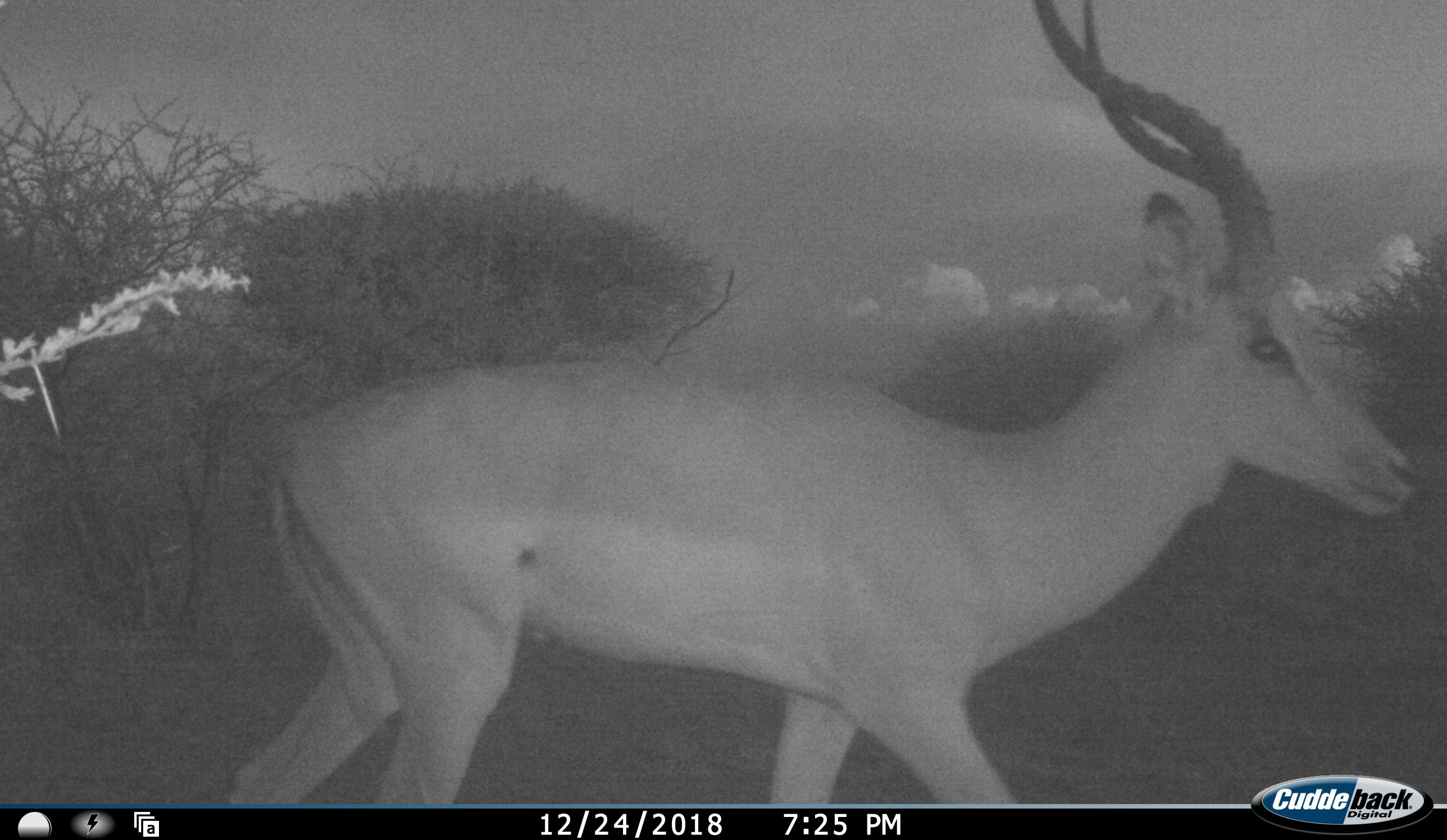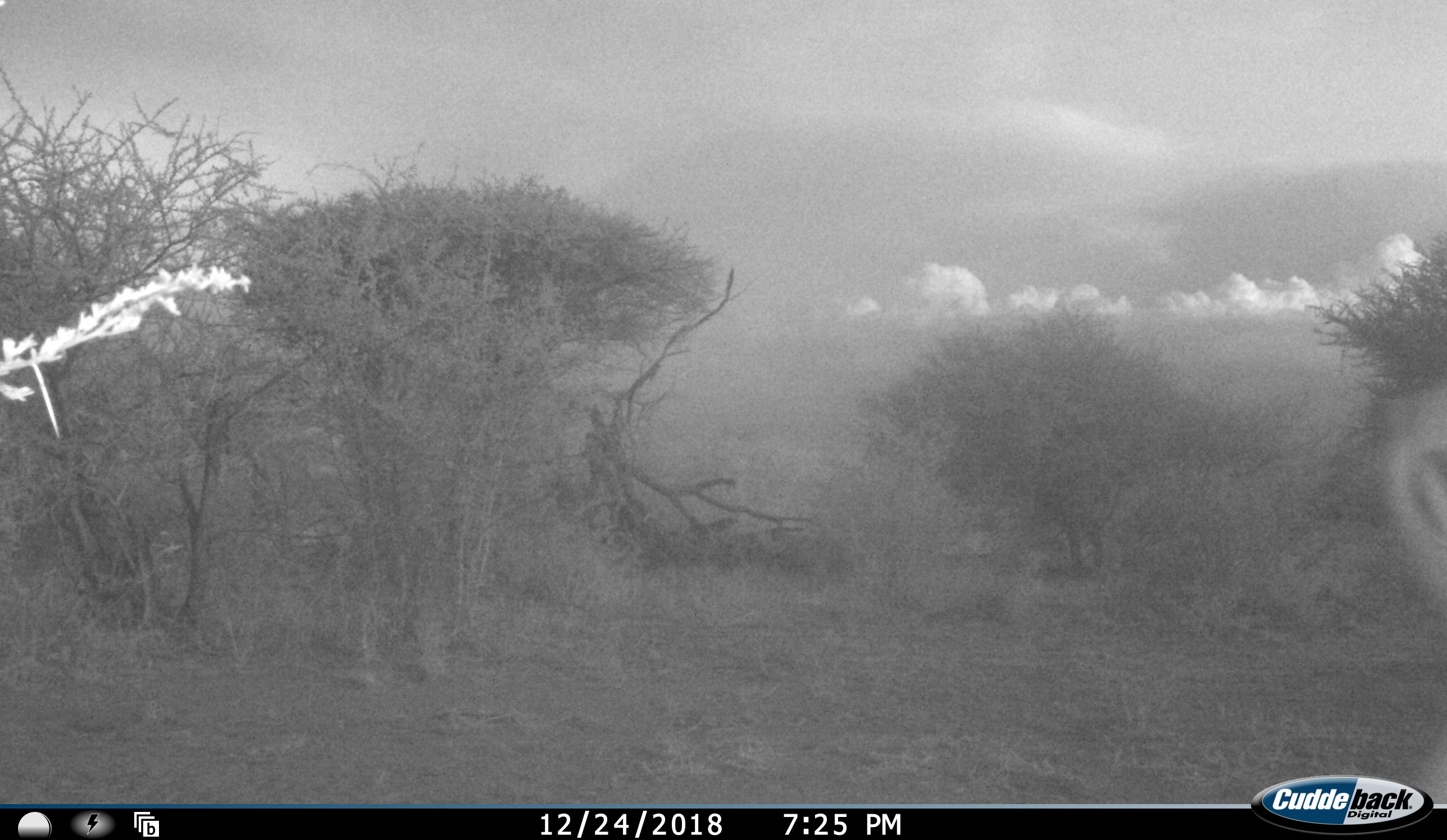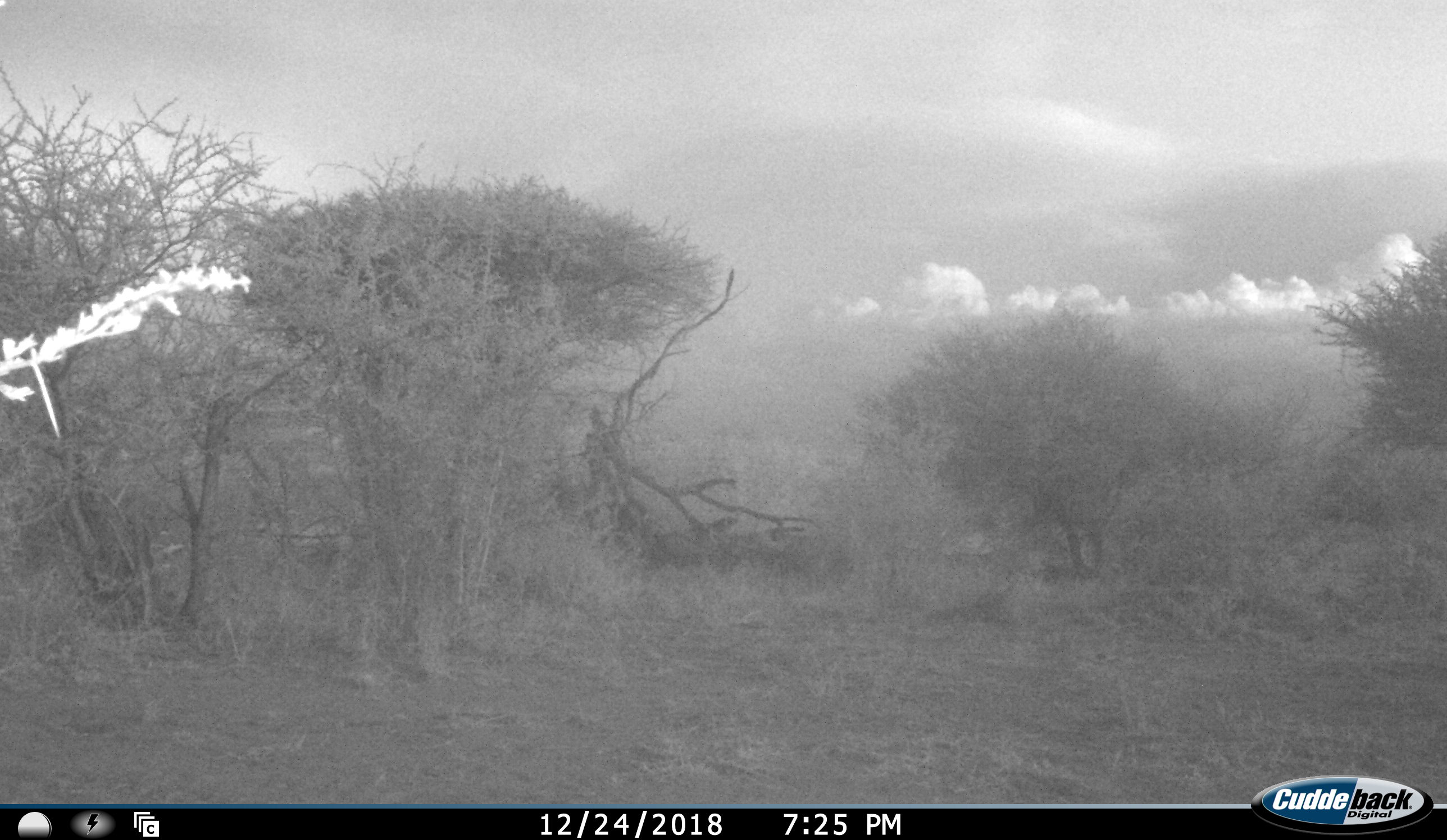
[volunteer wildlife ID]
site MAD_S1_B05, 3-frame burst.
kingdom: Animalia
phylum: Chordata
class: Mammalia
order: Artiodactyla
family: Bovidae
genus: Aepyceros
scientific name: Aepyceros melampus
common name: impala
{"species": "impala (Aepyceros melampus)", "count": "1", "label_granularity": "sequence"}